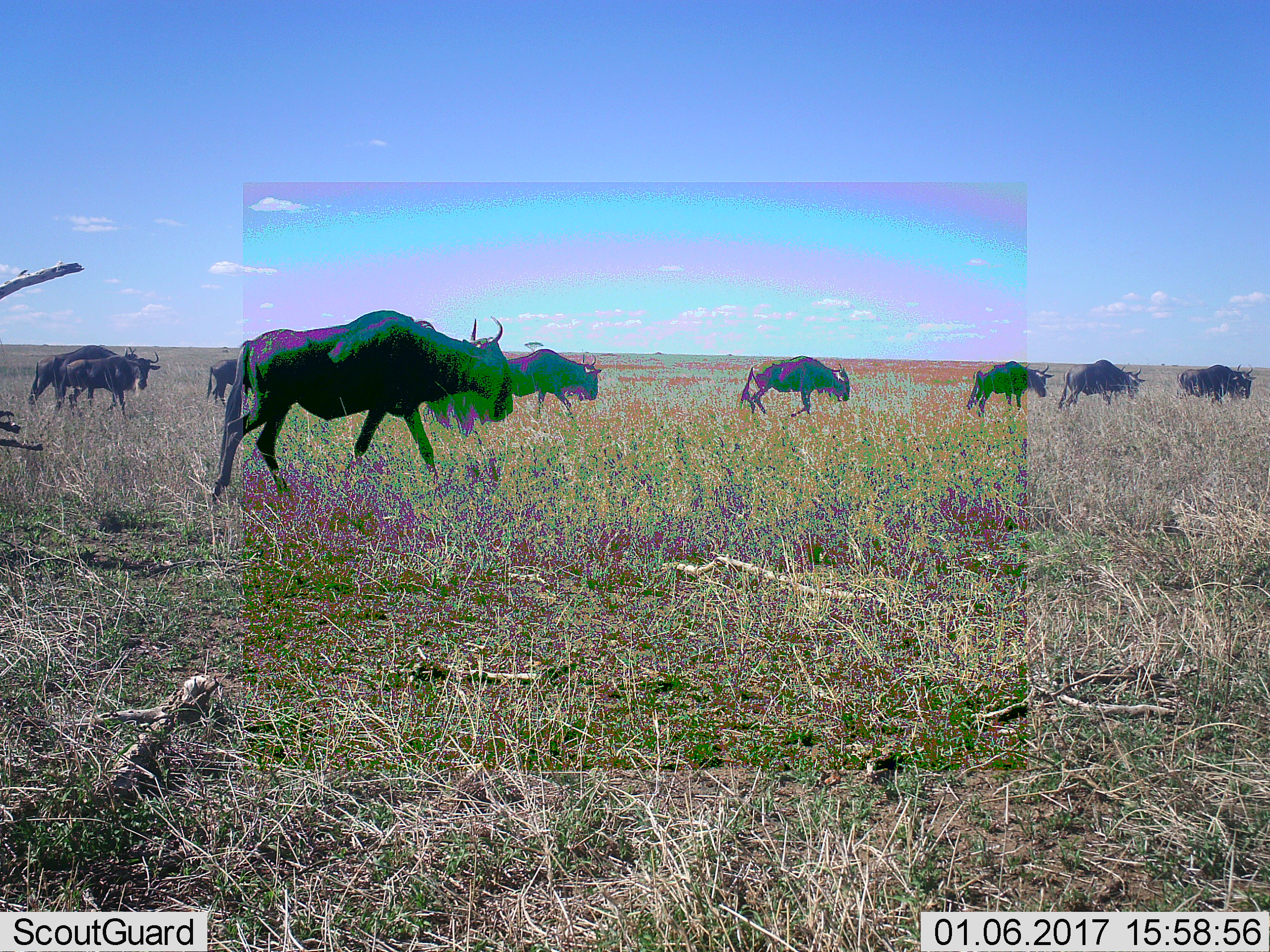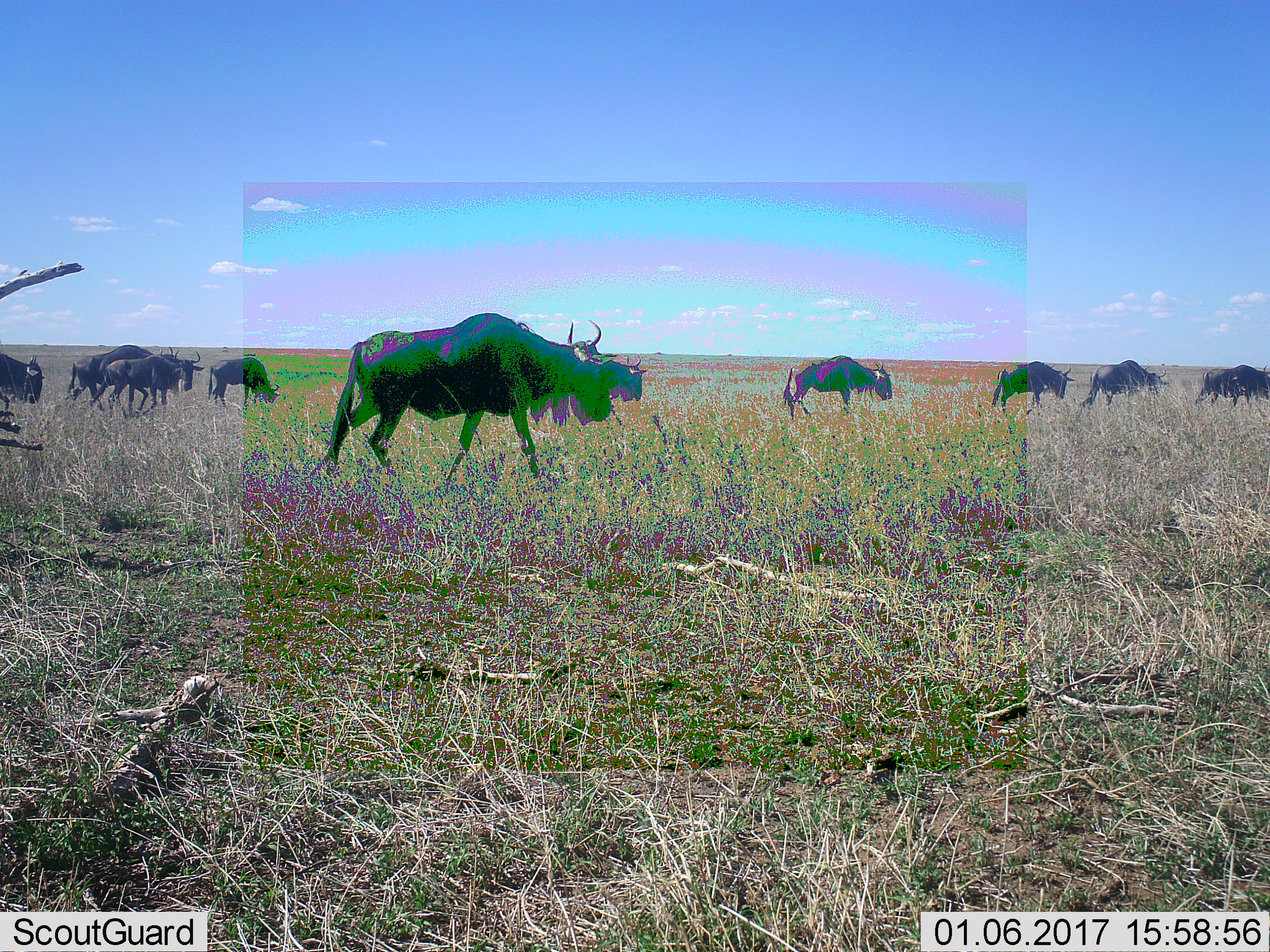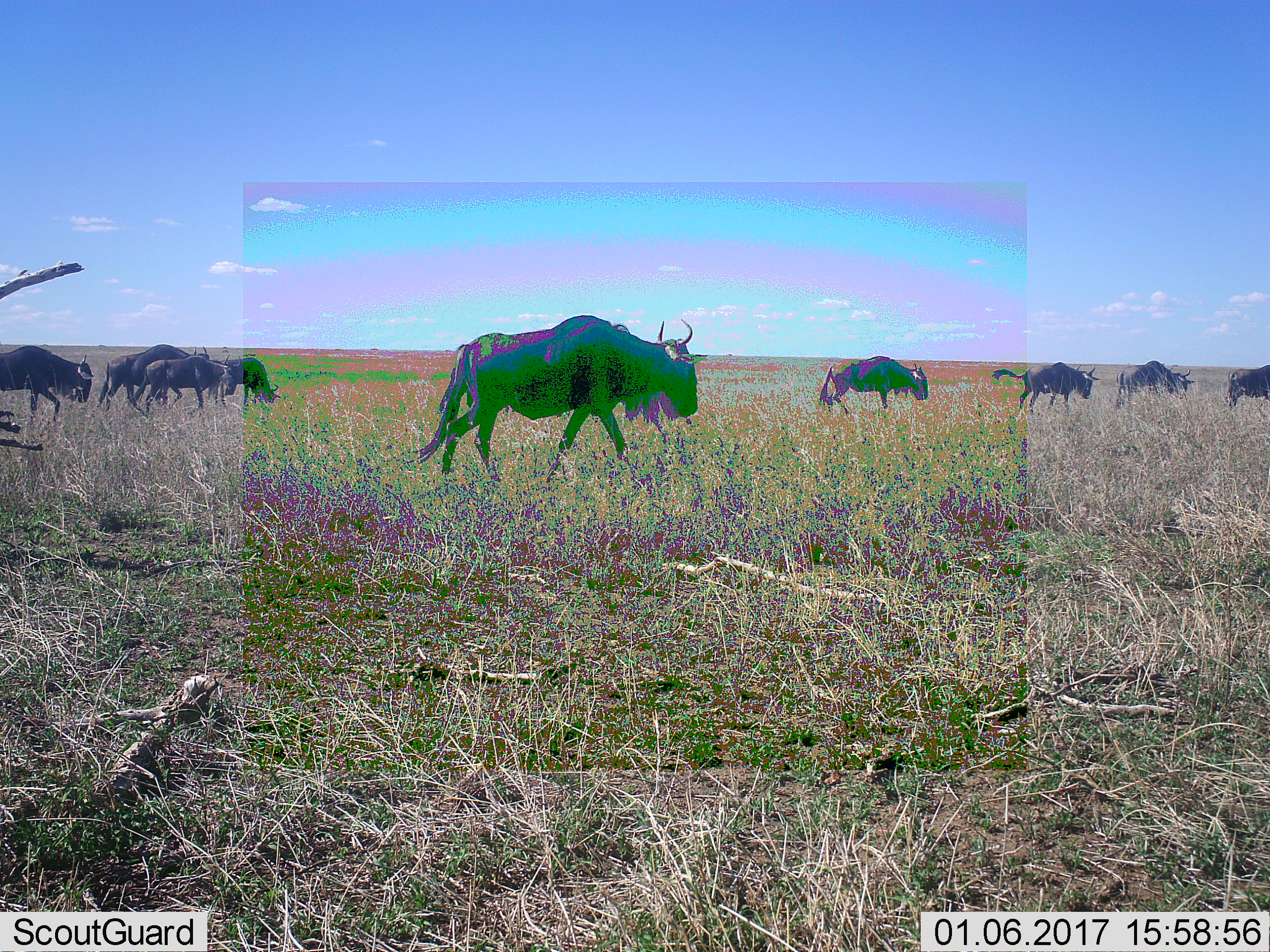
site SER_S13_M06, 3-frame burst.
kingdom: Animalia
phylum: Chordata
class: Mammalia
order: Artiodactyla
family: Bovidae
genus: Connochaetes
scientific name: Connochaetes taurinus taurinus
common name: blue wildebeest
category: wildebeestblue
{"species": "wildebeestblue (blue wildebeest) (Connochaetes taurinus taurinus)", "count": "11-50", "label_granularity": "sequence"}